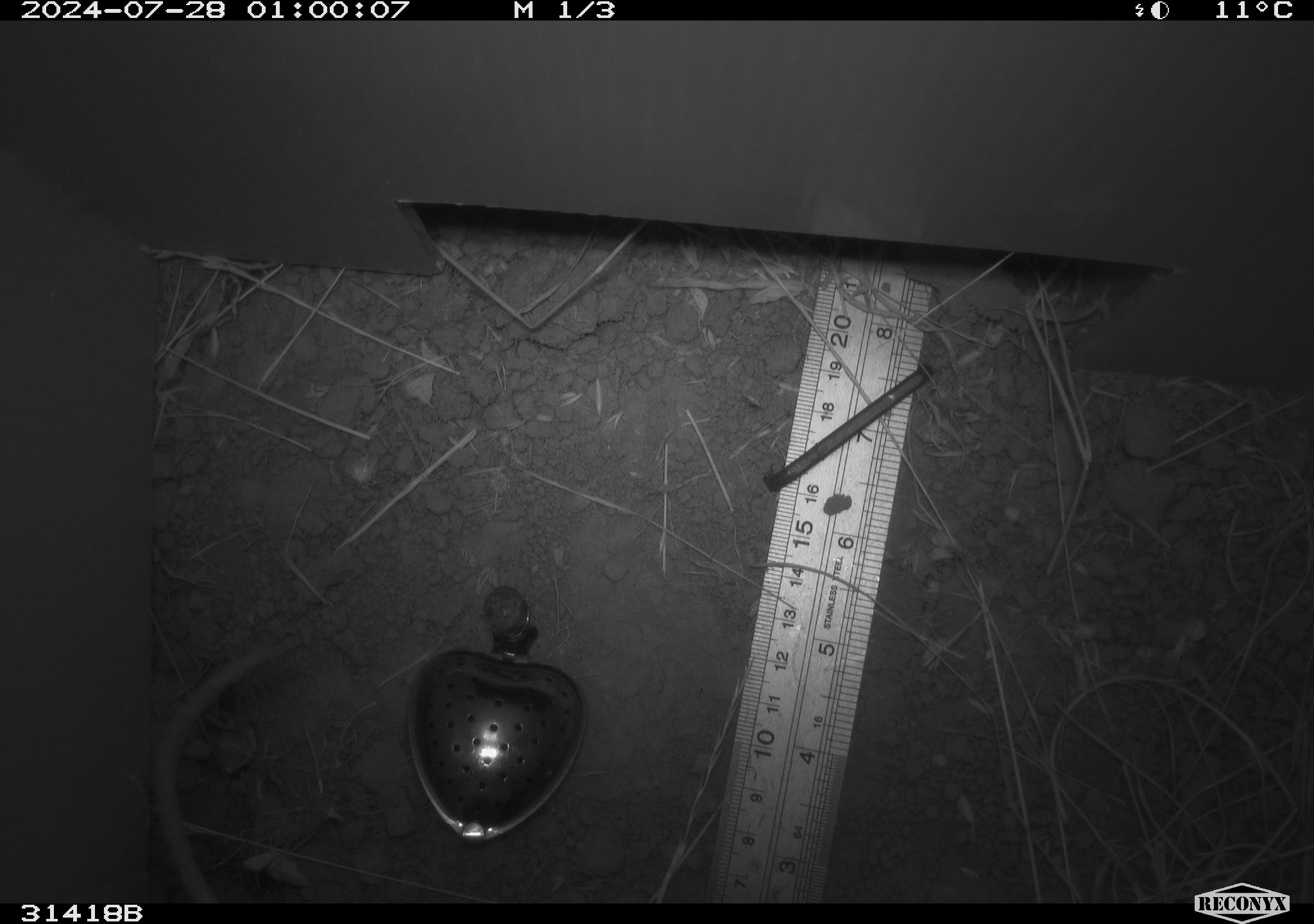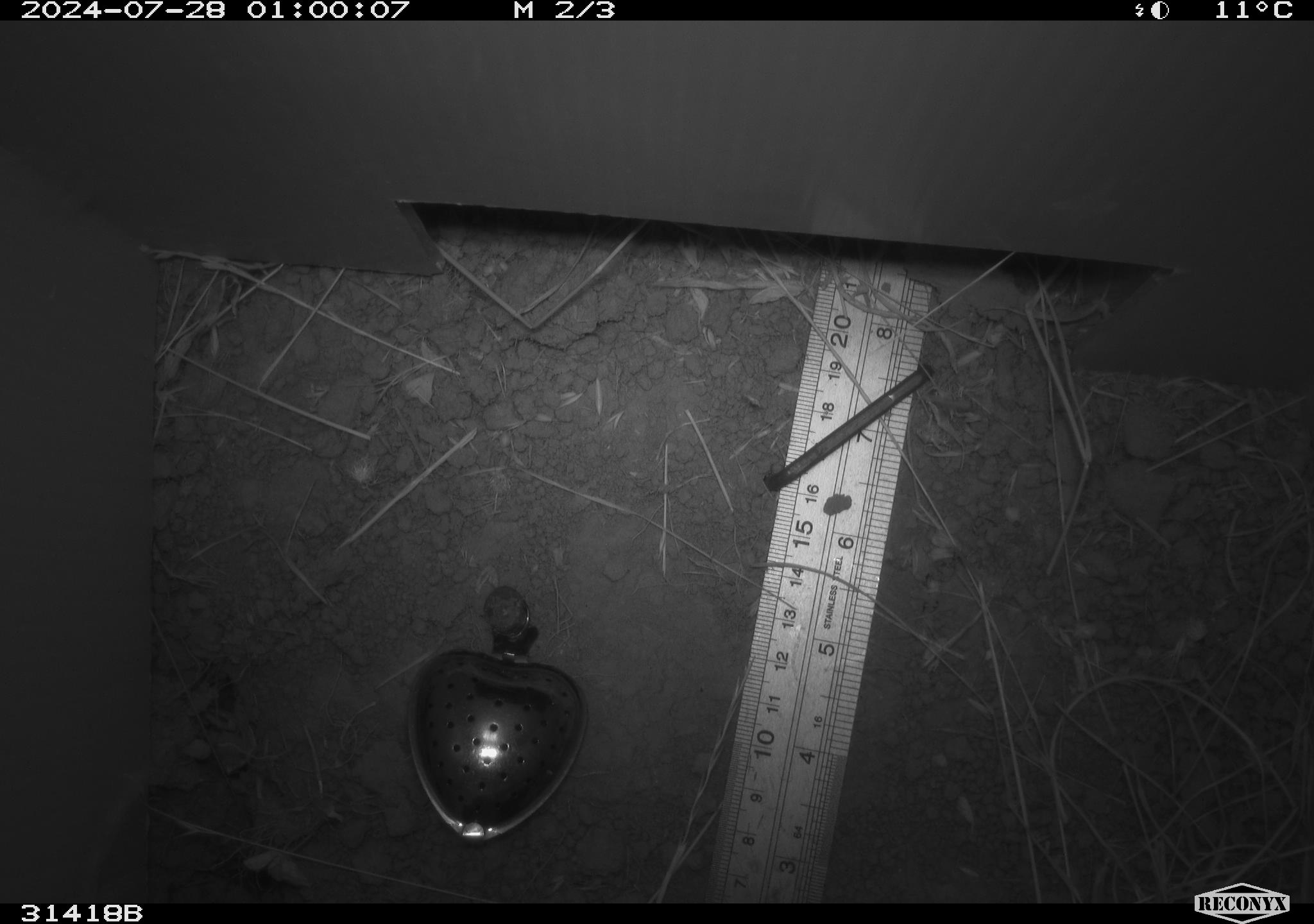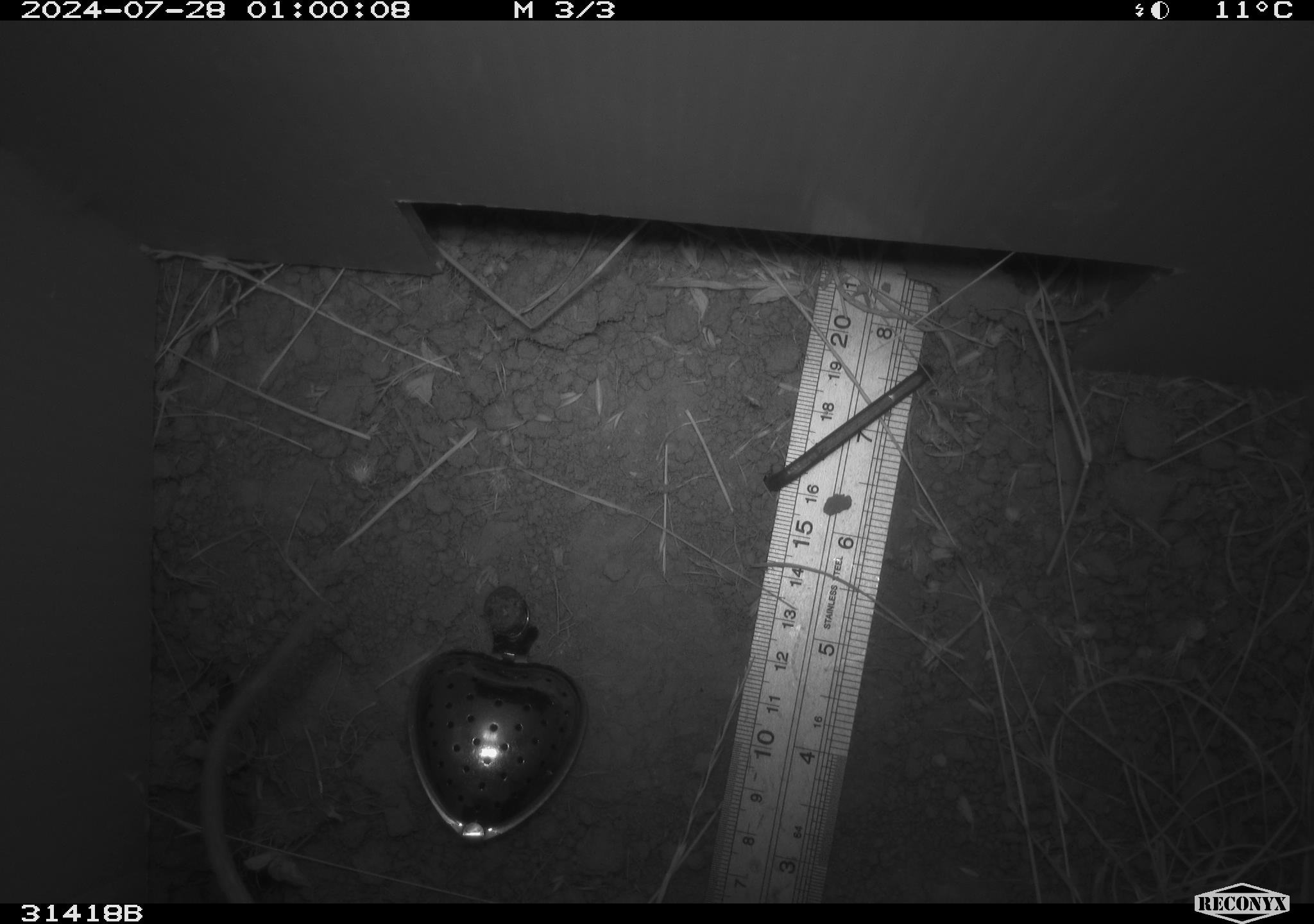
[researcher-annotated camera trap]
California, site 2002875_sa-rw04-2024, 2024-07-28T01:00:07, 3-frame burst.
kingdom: Animalia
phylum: Chordata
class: Mammalia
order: Rodentia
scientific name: Rodentia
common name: rodent